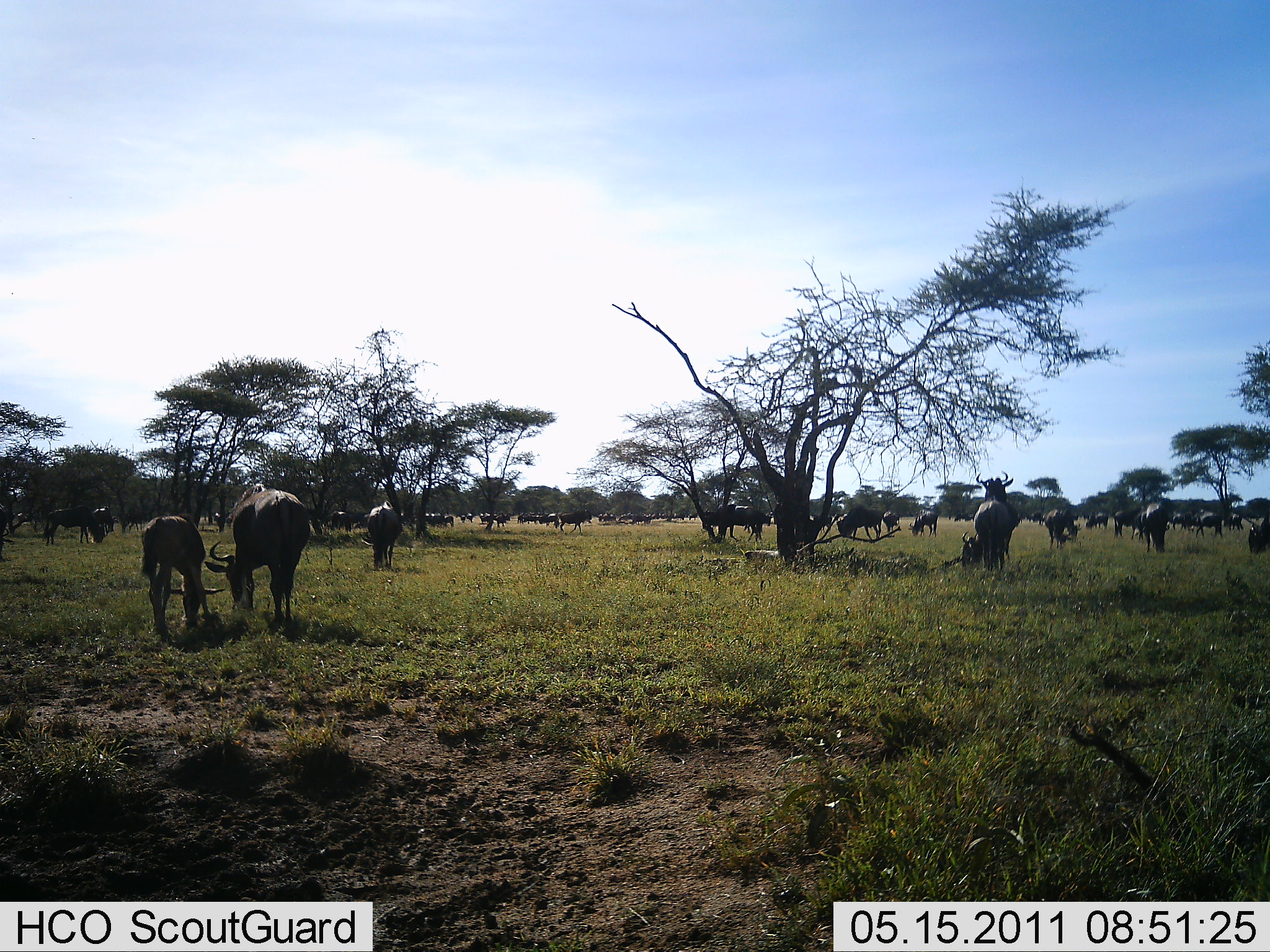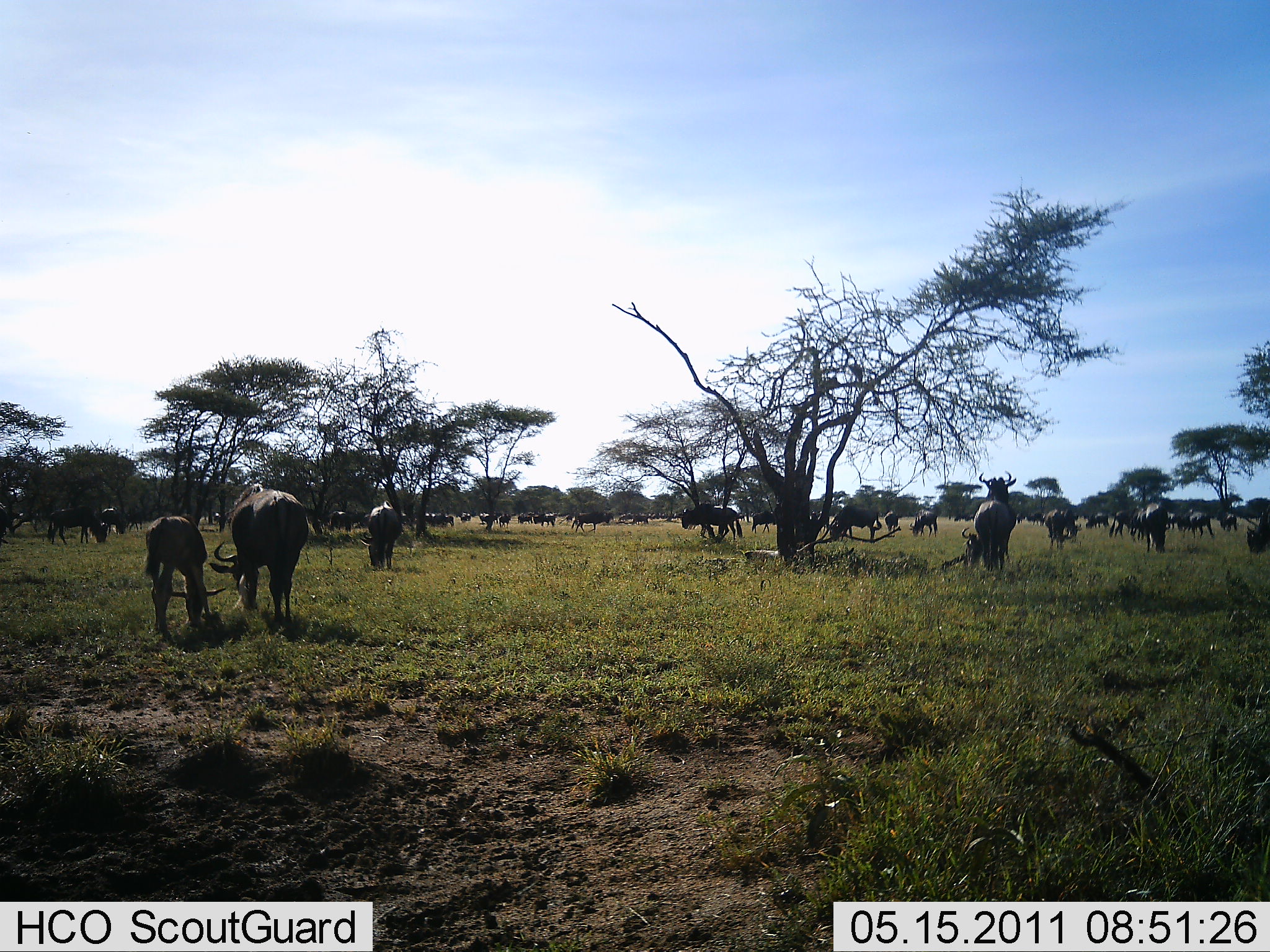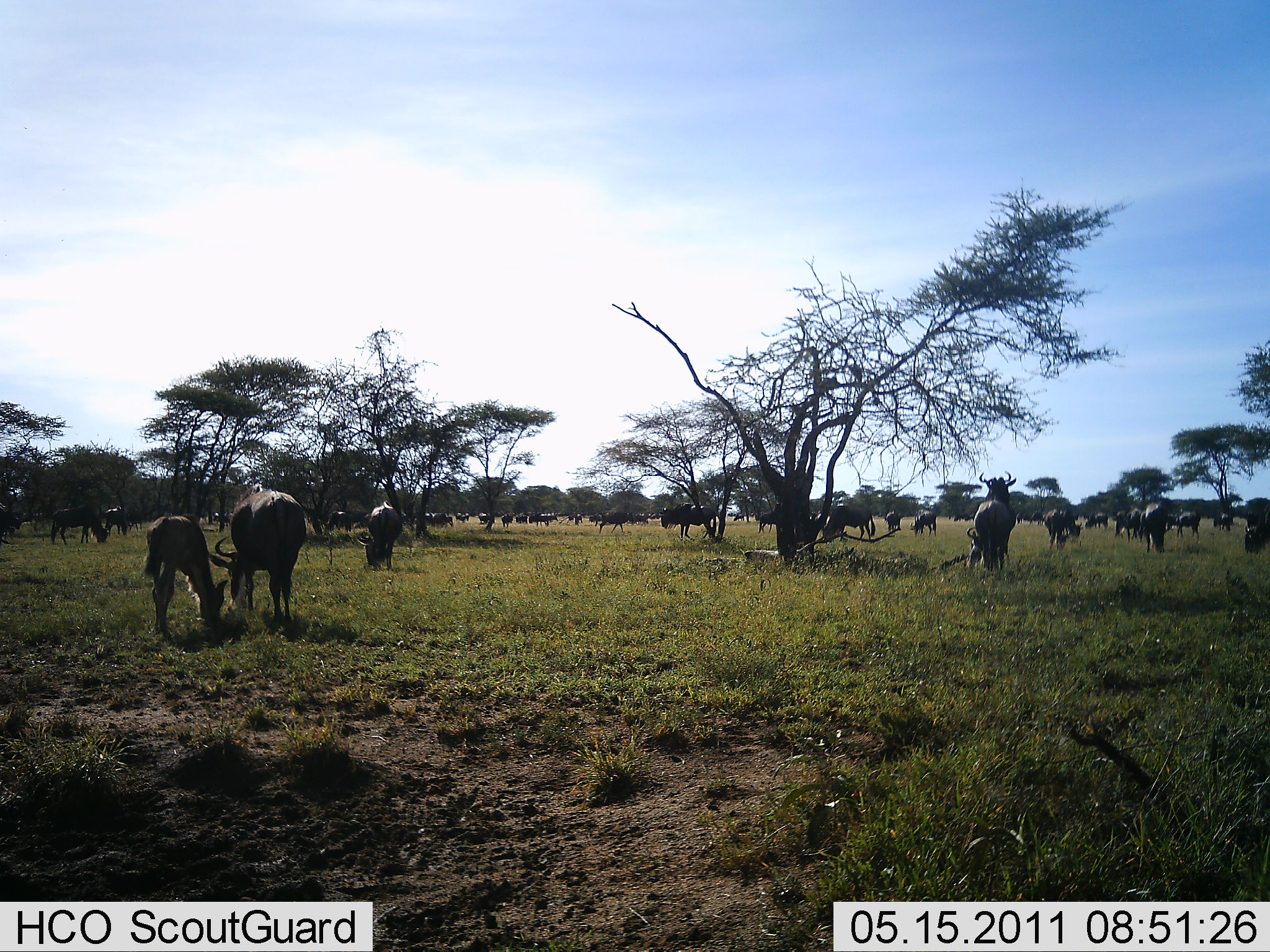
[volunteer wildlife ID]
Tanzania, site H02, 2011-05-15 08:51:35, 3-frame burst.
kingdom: Animalia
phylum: Chordata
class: Mammalia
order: Artiodactyla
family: Bovidae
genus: Connochaetes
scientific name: Connochaetes taurinus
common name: blue wildebeest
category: wildebeest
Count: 11-50.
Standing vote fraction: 36%.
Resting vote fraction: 0%.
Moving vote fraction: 36%.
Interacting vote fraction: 0%.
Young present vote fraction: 36%.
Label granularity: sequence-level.